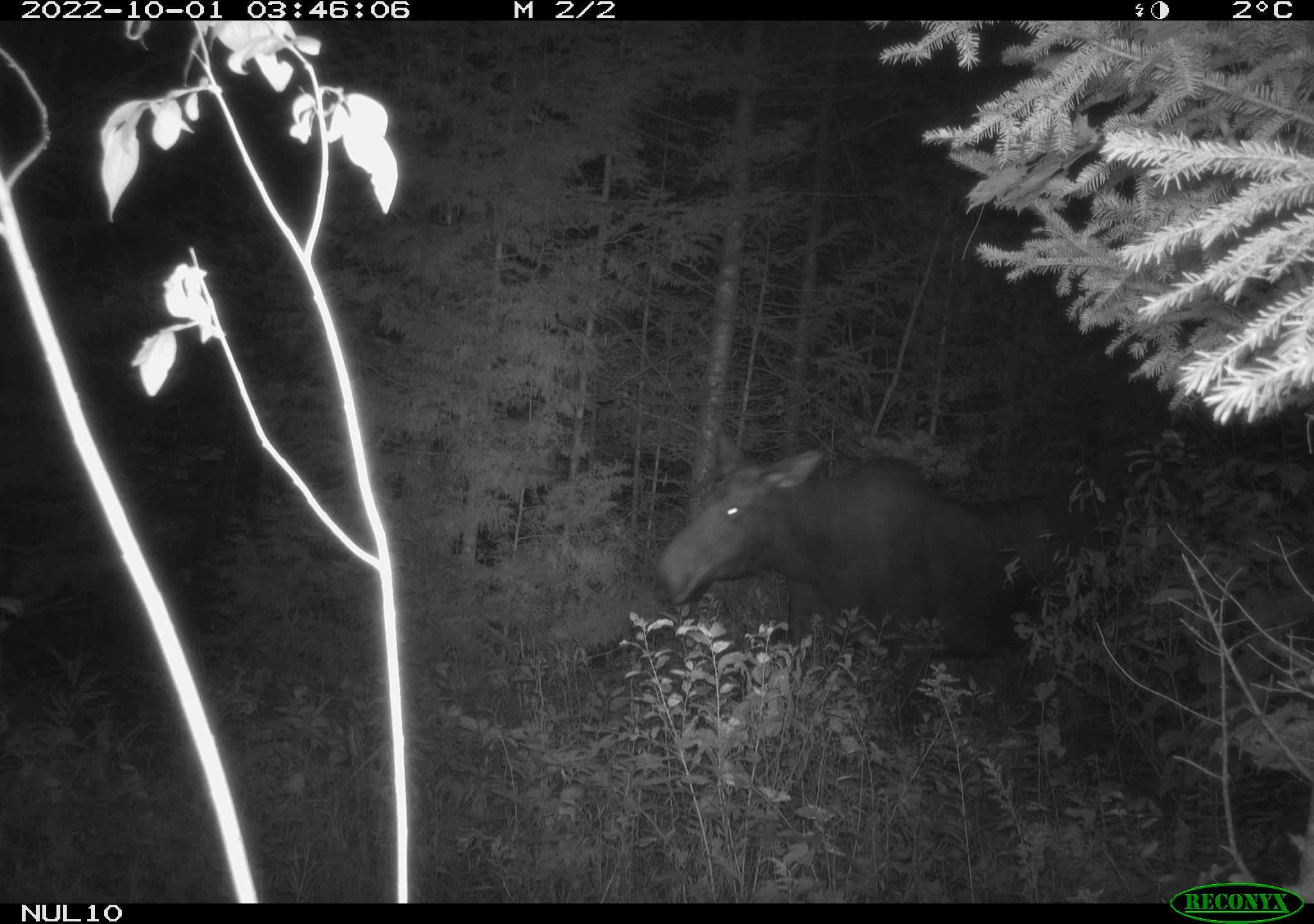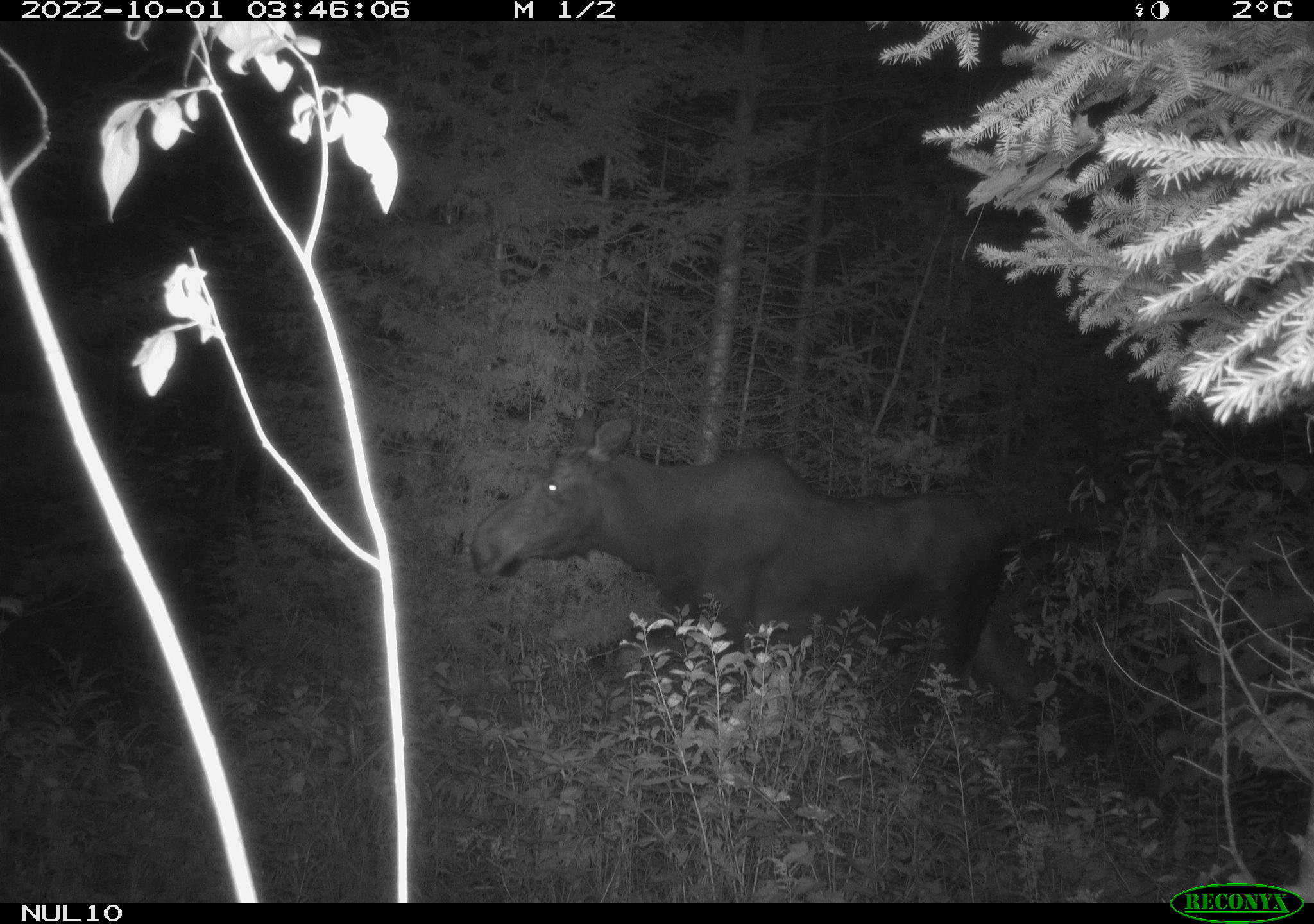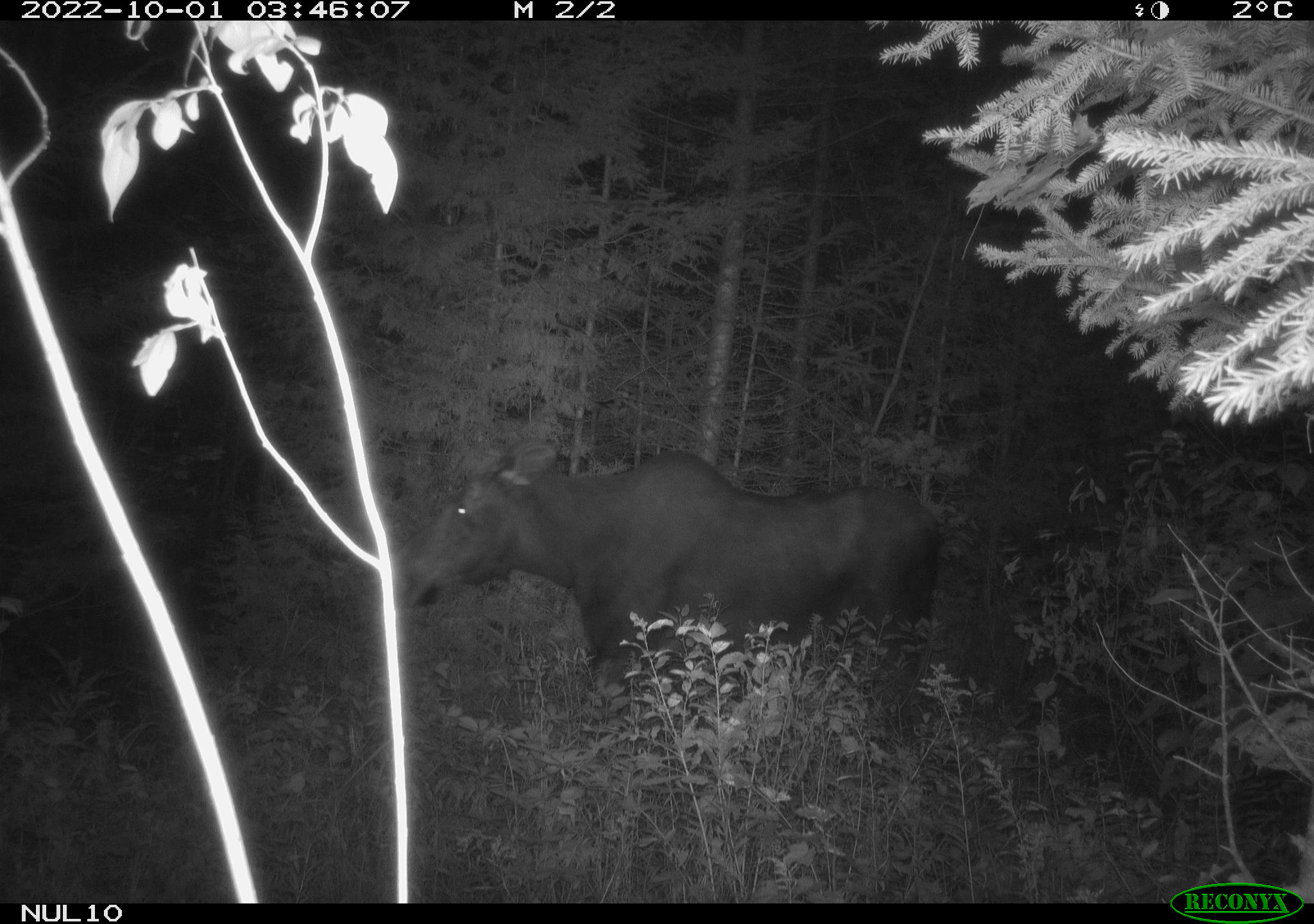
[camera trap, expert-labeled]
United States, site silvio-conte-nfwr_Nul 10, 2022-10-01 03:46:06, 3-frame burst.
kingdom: Animalia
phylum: Chordata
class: Mammalia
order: Artiodactyla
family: Cervidae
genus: Alces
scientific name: Alces alces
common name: moose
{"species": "moose (Alces alces)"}